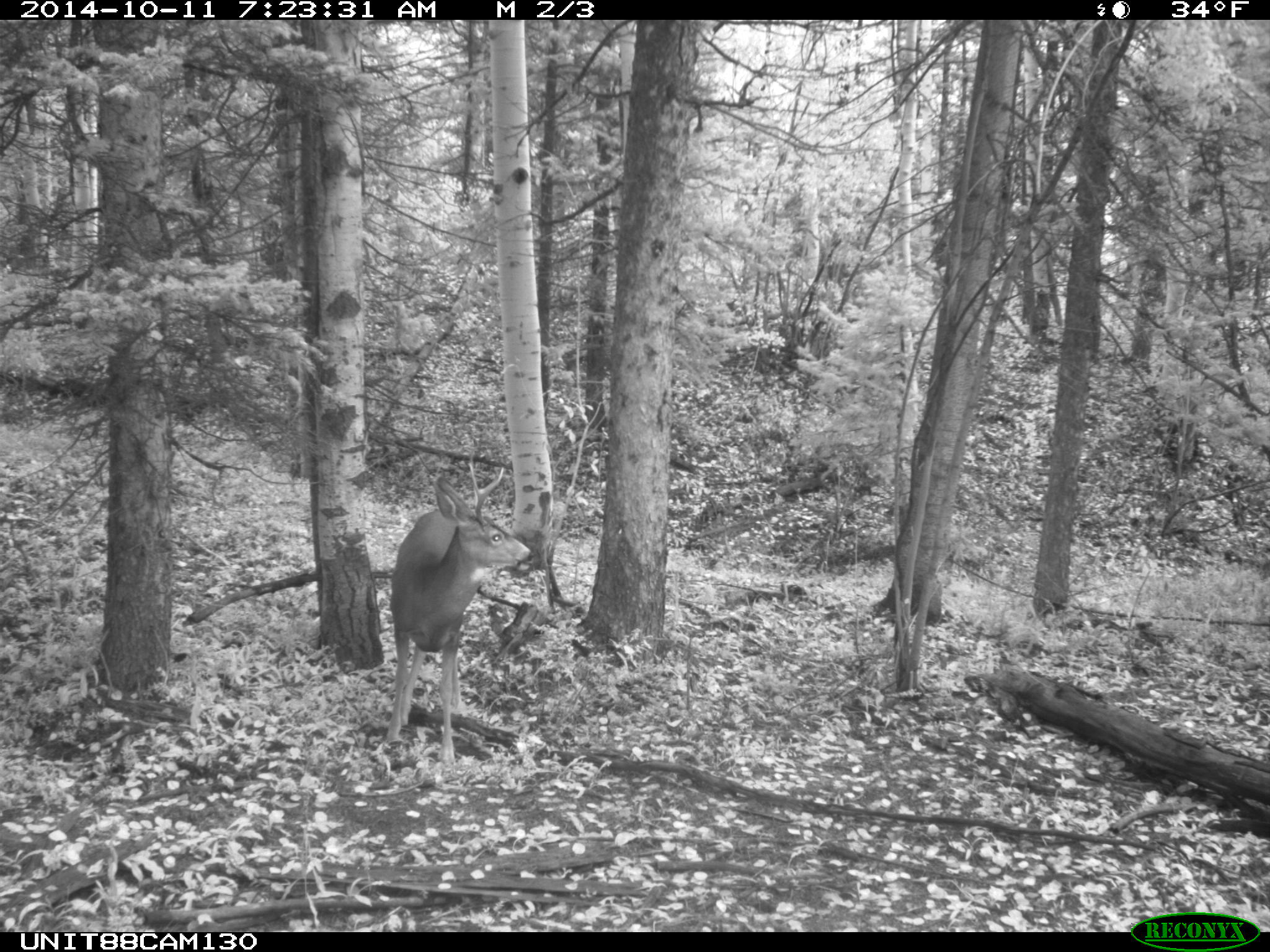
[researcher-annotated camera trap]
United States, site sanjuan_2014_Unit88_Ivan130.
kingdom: Animalia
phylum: Chordata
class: Mammalia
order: Artiodactyla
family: Cervidae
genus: Odocoileus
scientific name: Odocoileus hemionus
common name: mule deer